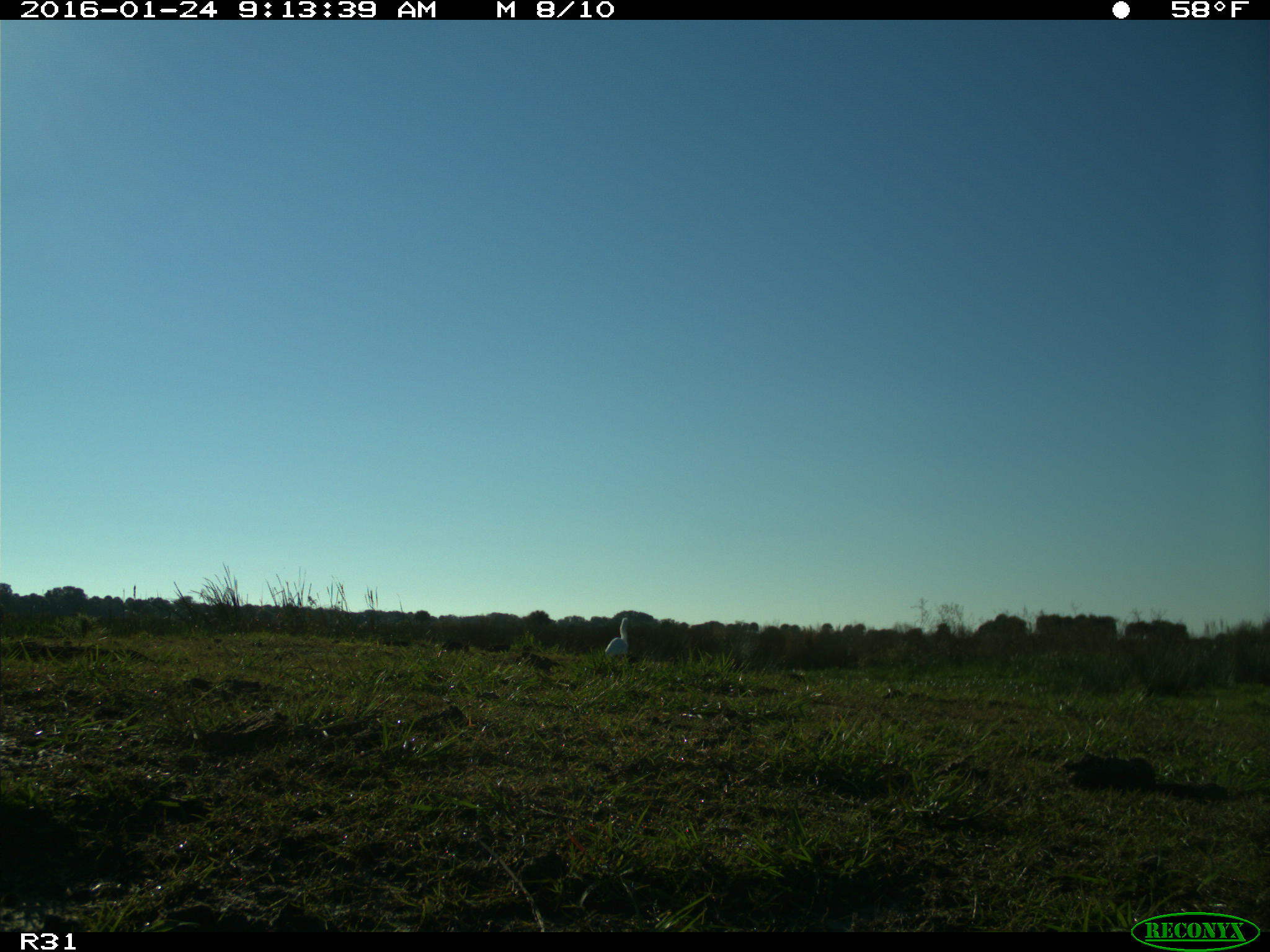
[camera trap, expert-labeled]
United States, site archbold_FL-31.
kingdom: Animalia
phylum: Chordata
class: Aves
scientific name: Aves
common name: birds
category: unidentified bird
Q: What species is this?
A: Unidentified bird (birds) (Aves).